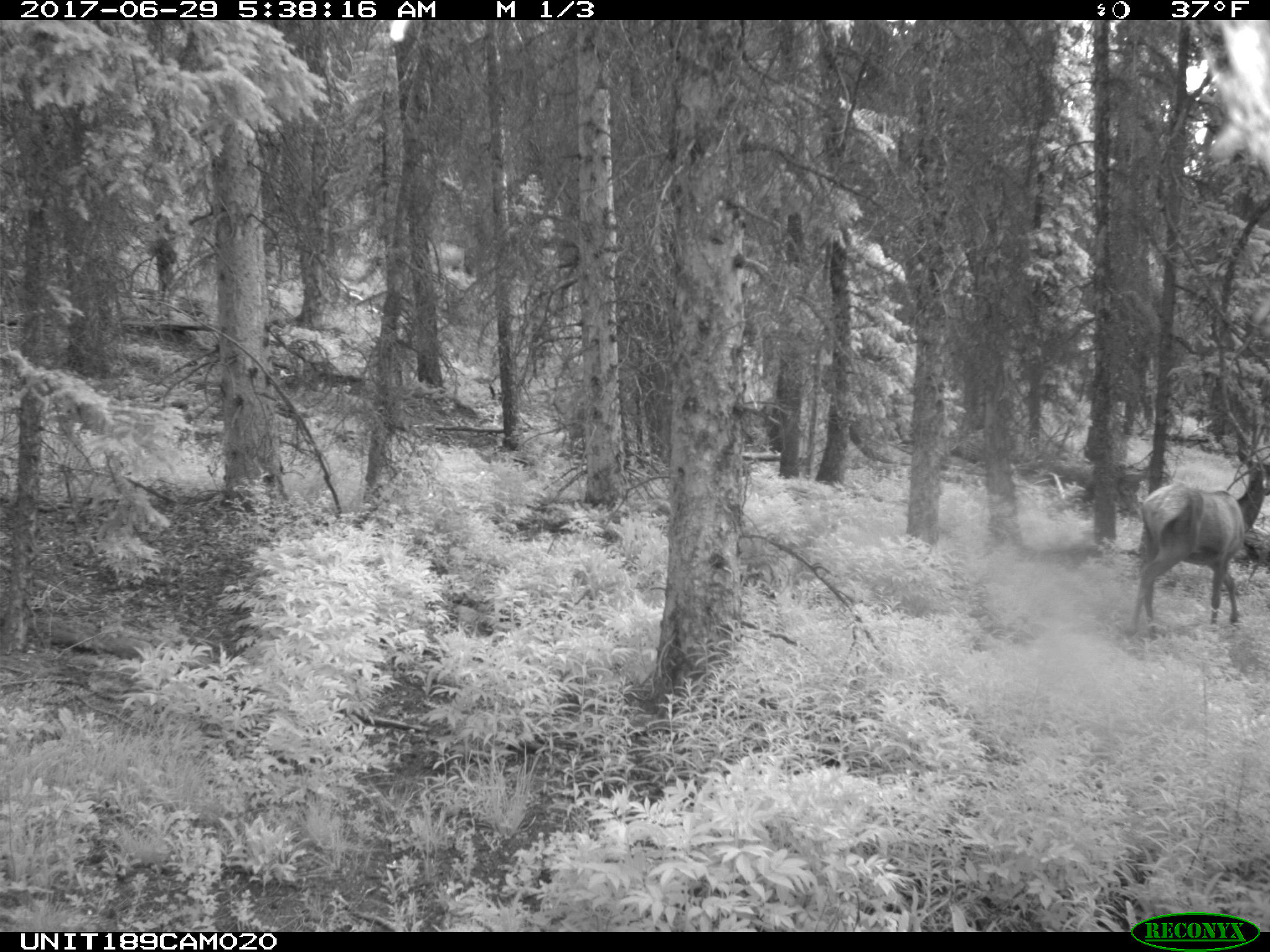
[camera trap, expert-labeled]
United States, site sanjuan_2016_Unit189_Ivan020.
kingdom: Animalia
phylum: Chordata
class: Mammalia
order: Artiodactyla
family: Cervidae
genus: Cervus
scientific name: Cervus elaphus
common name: red deer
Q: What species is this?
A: Cervus elaphus (red deer).